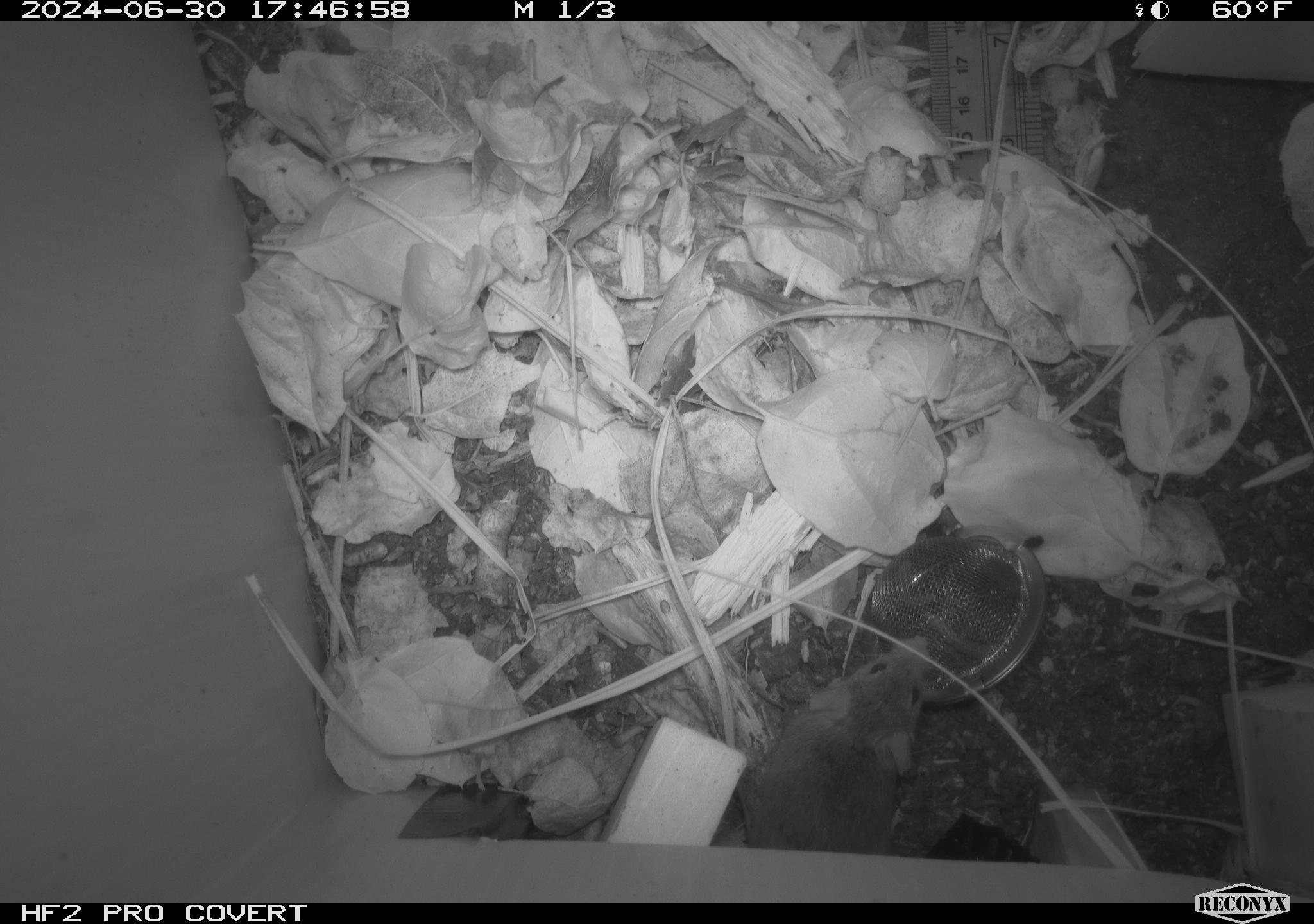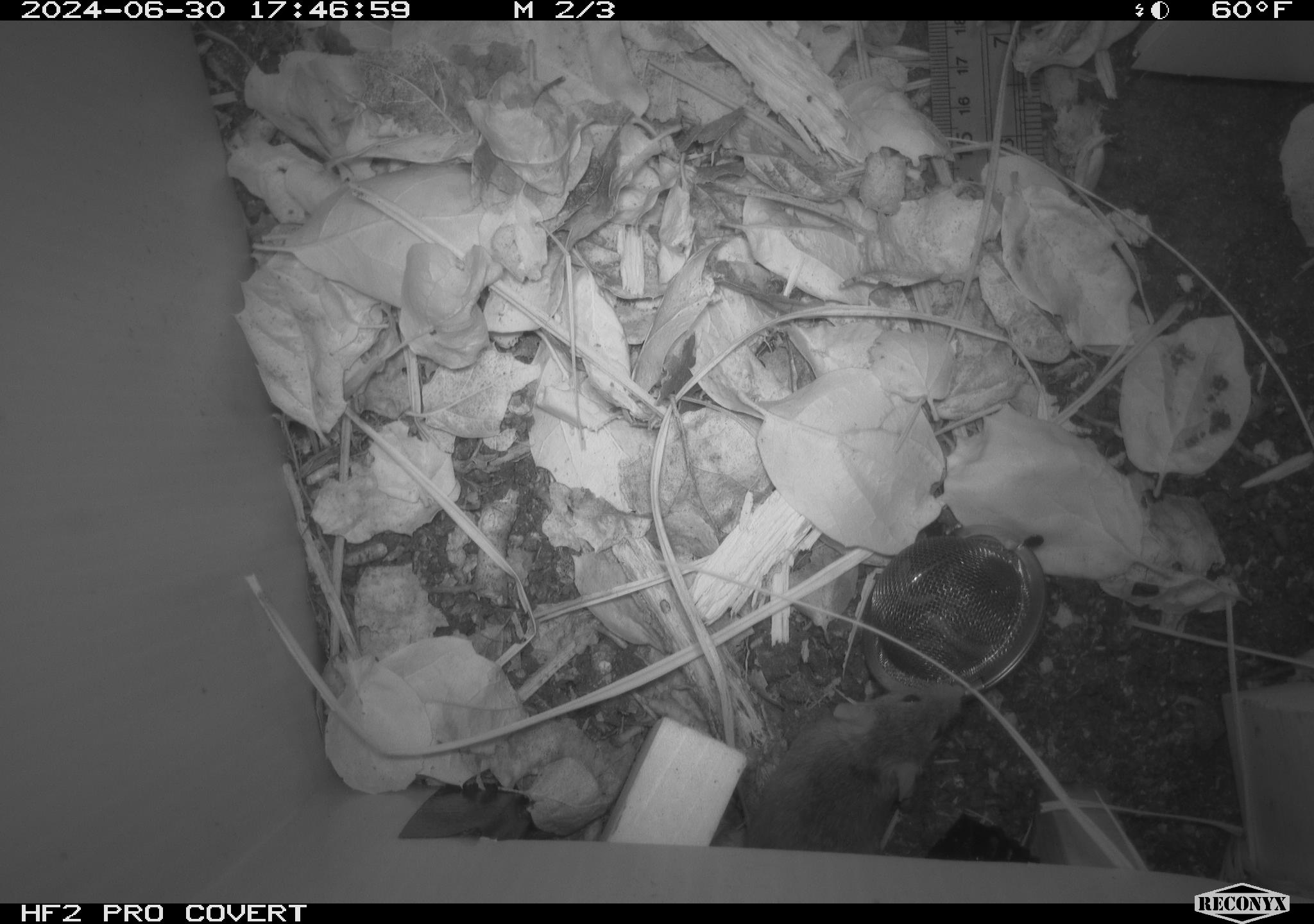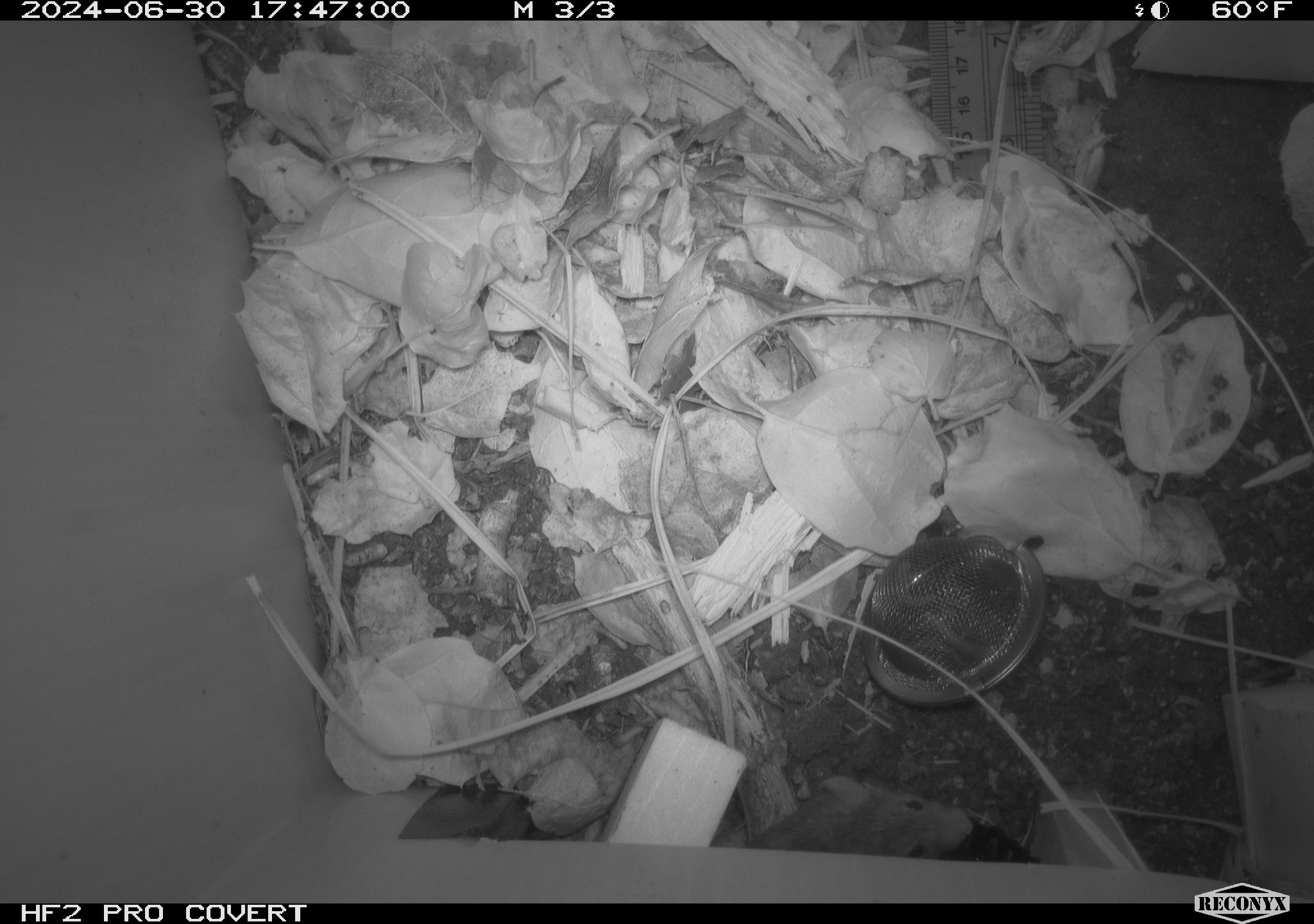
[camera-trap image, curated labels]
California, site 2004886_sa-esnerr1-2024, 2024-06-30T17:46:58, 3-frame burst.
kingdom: Animalia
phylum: Chordata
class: Mammalia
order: Rodentia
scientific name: Rodentia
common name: rodent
Rodent (Rodentia).